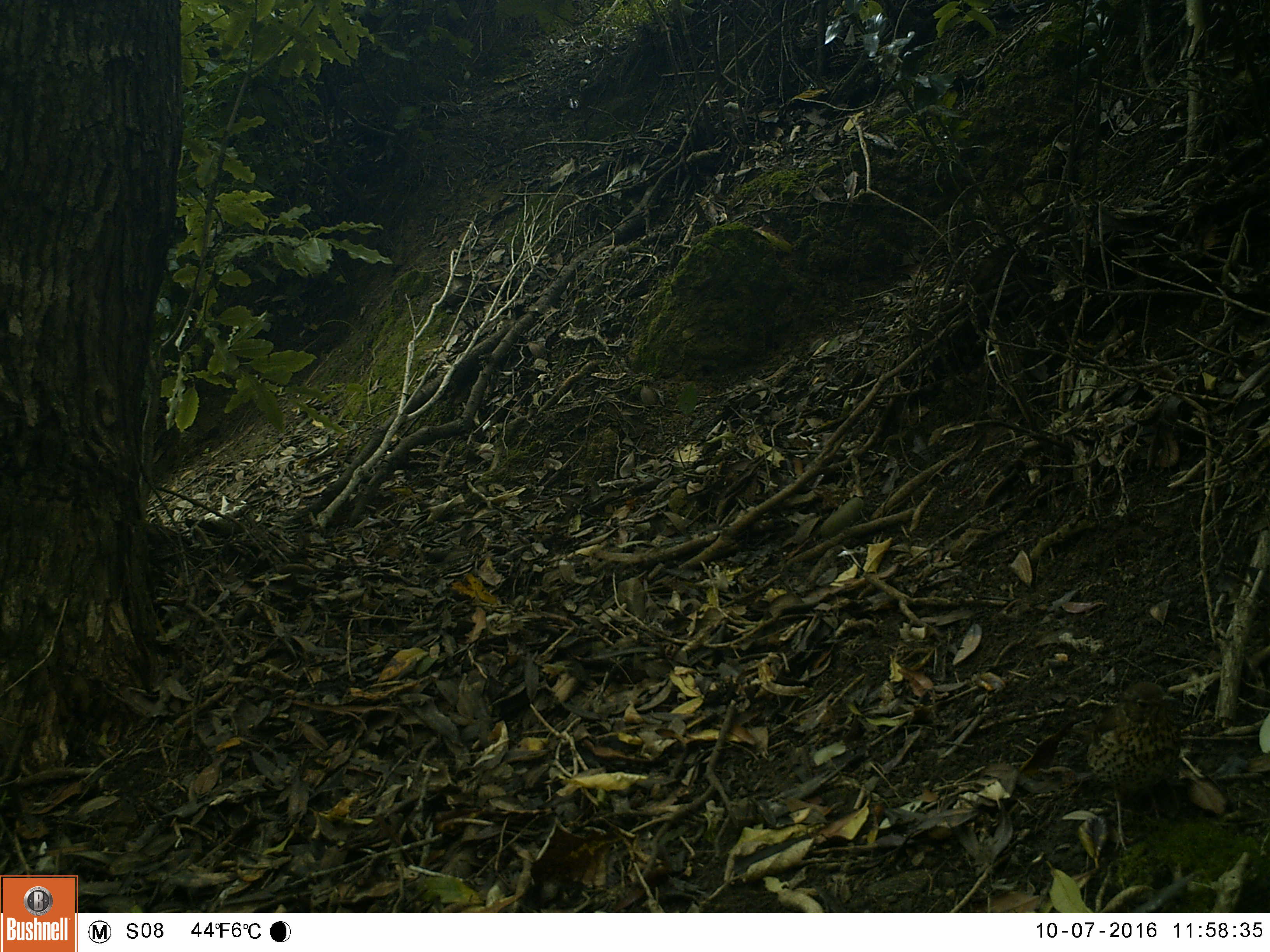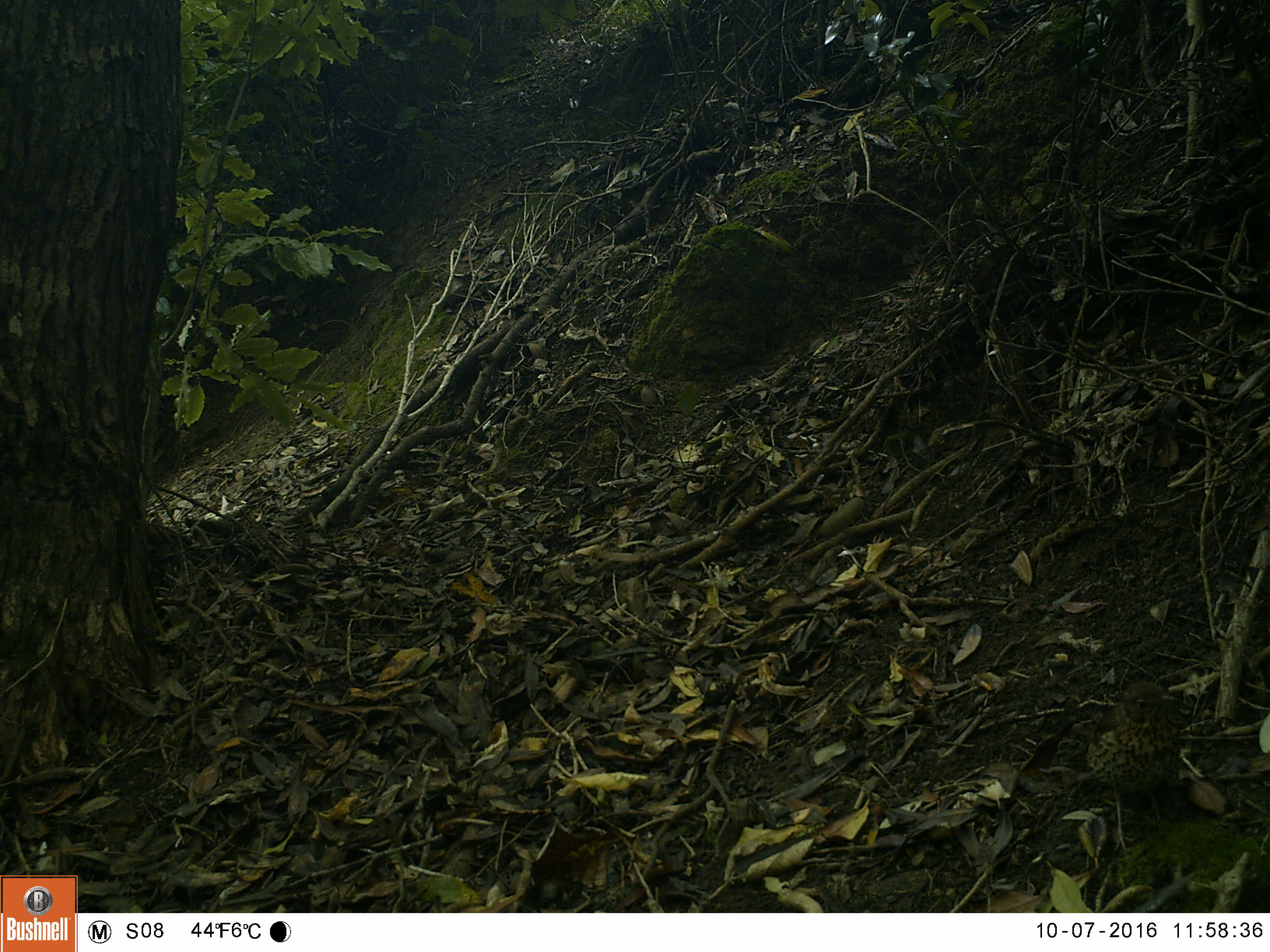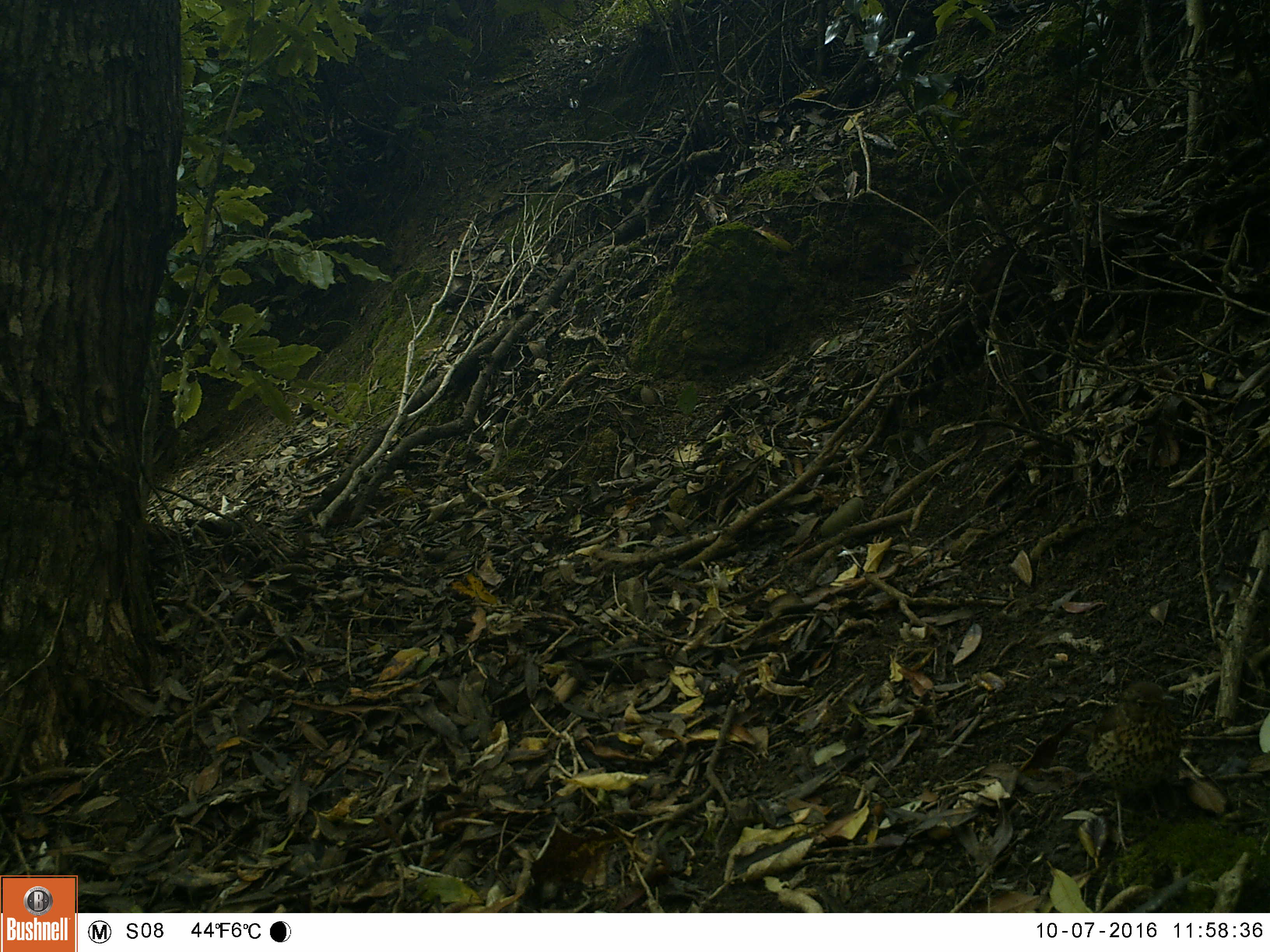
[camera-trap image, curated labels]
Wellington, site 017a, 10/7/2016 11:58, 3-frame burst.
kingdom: Animalia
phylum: Chordata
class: Aves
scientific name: Aves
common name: bird